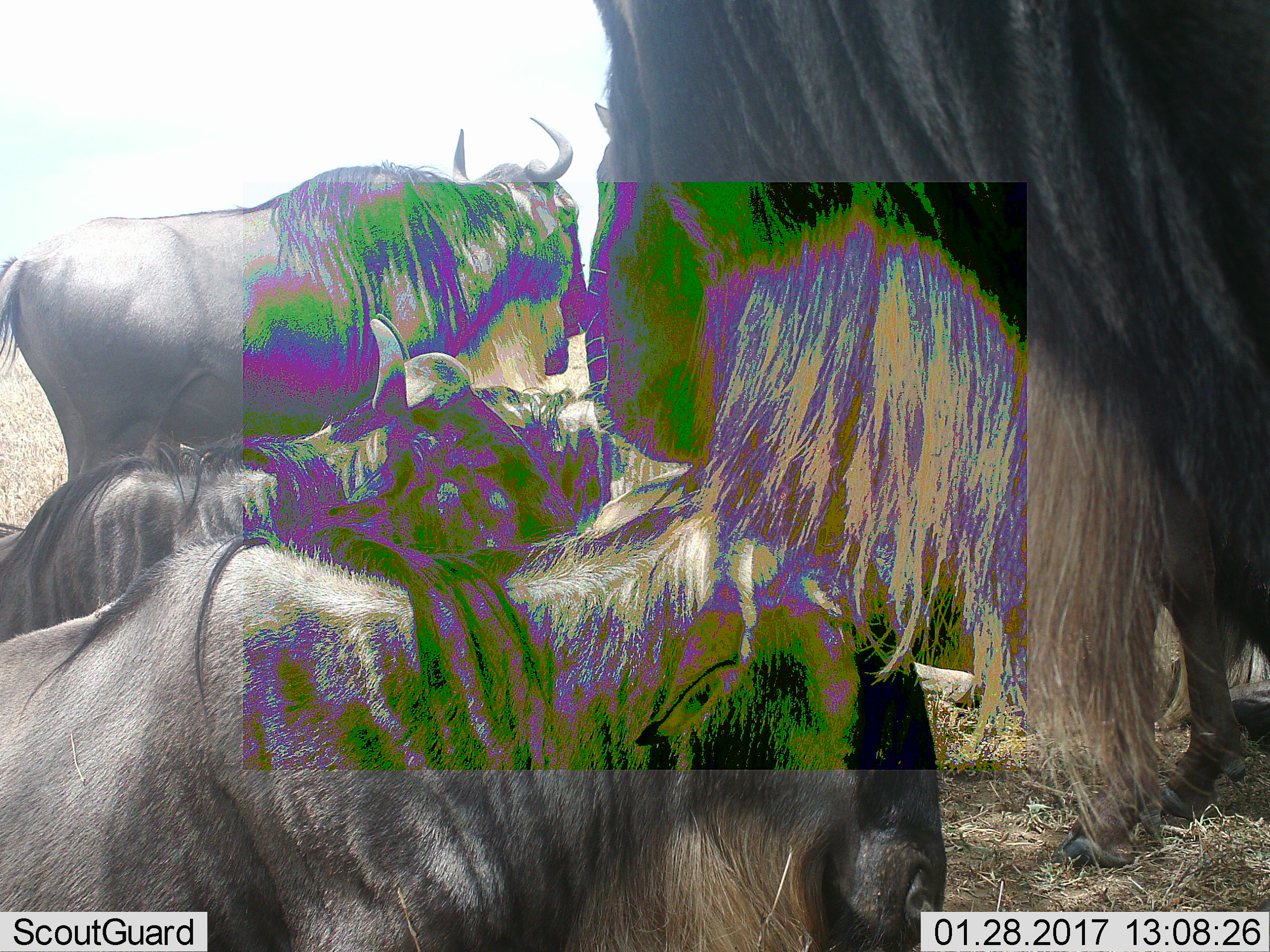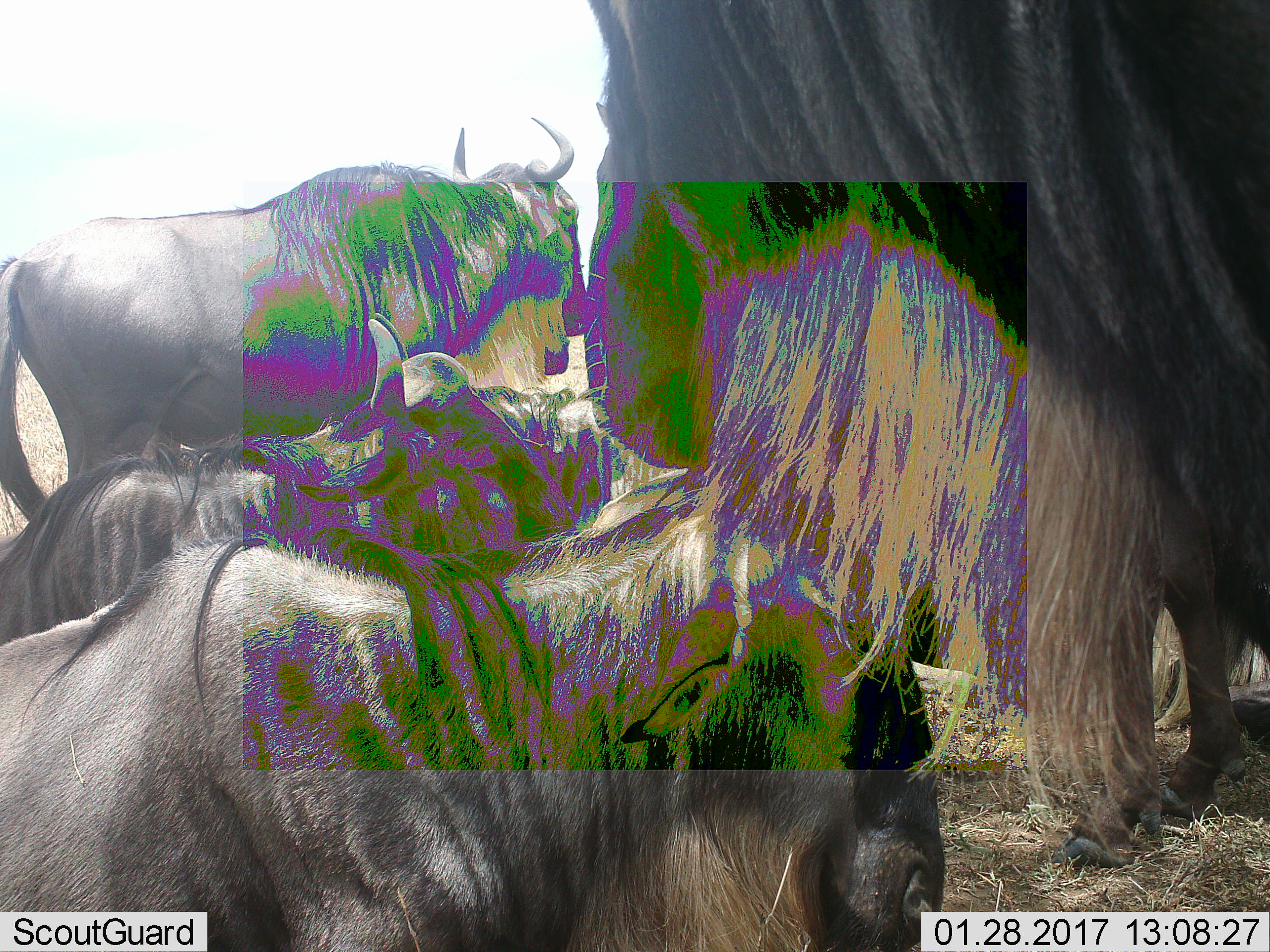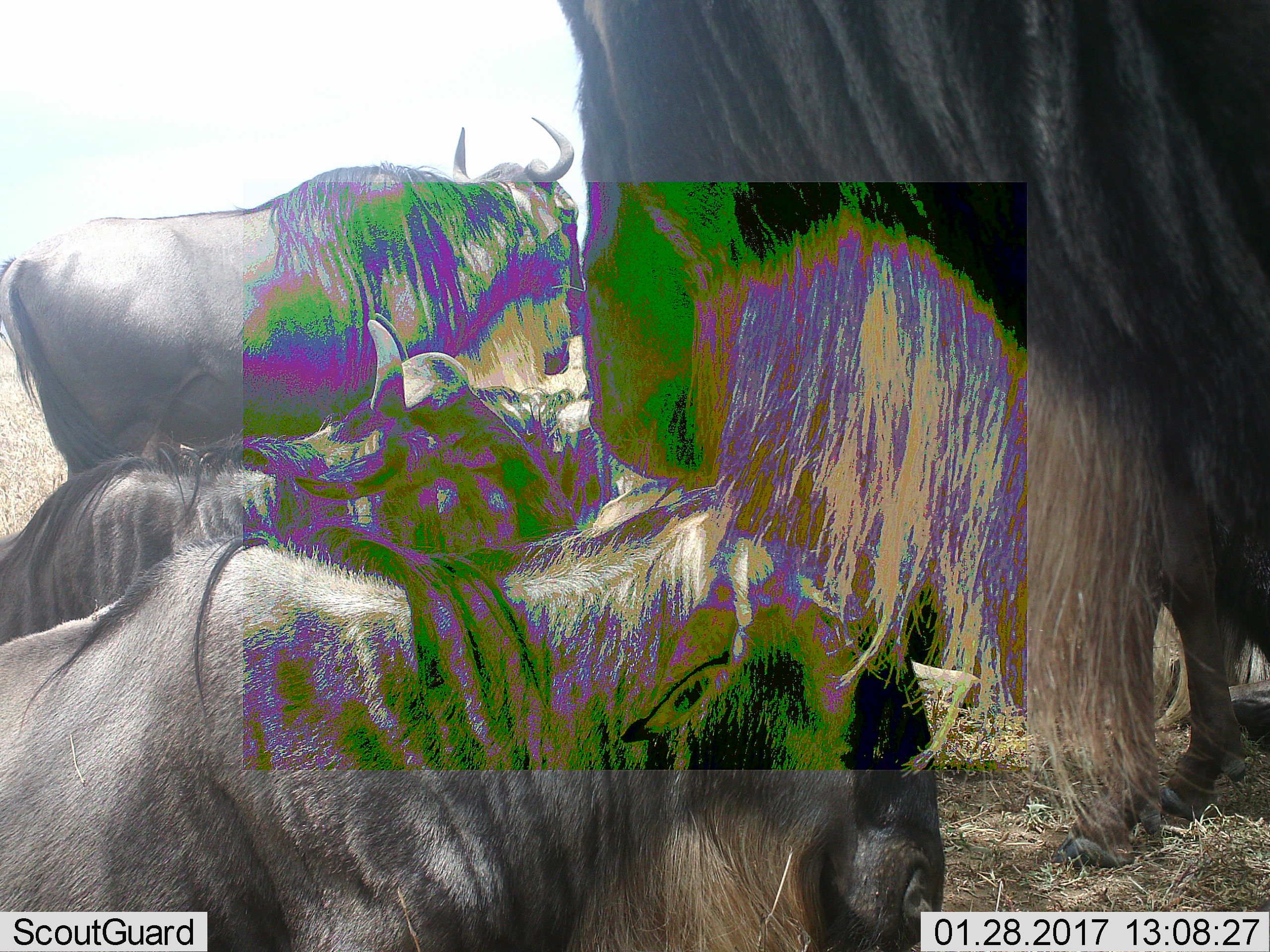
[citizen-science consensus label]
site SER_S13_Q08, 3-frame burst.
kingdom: Animalia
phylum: Chordata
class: Mammalia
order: Artiodactyla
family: Bovidae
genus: Connochaetes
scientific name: Connochaetes taurinus taurinus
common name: blue wildebeest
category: wildebeestblue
Wildebeestblue (blue wildebeest) (Connochaetes taurinus taurinus), count 6. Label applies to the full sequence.